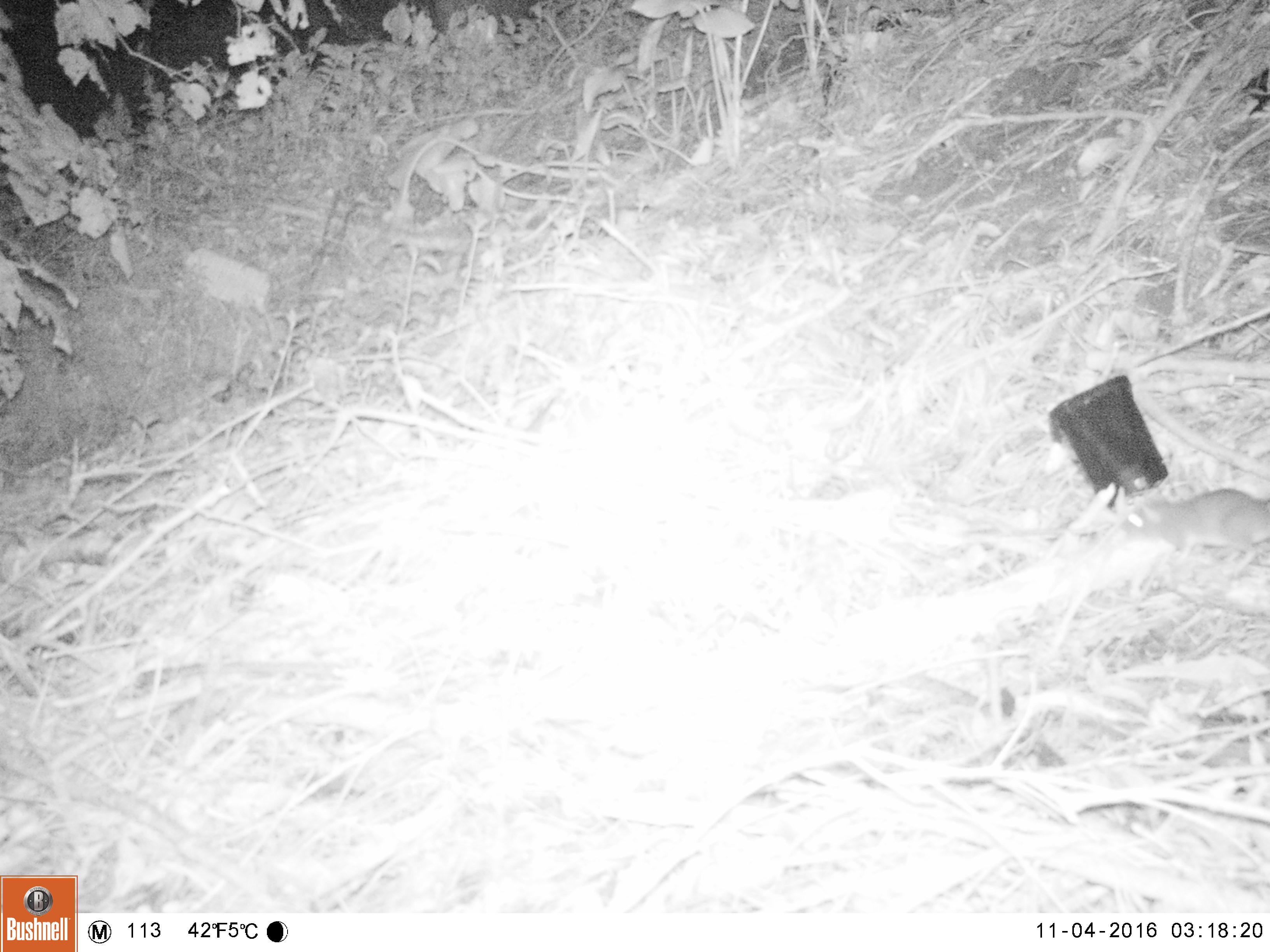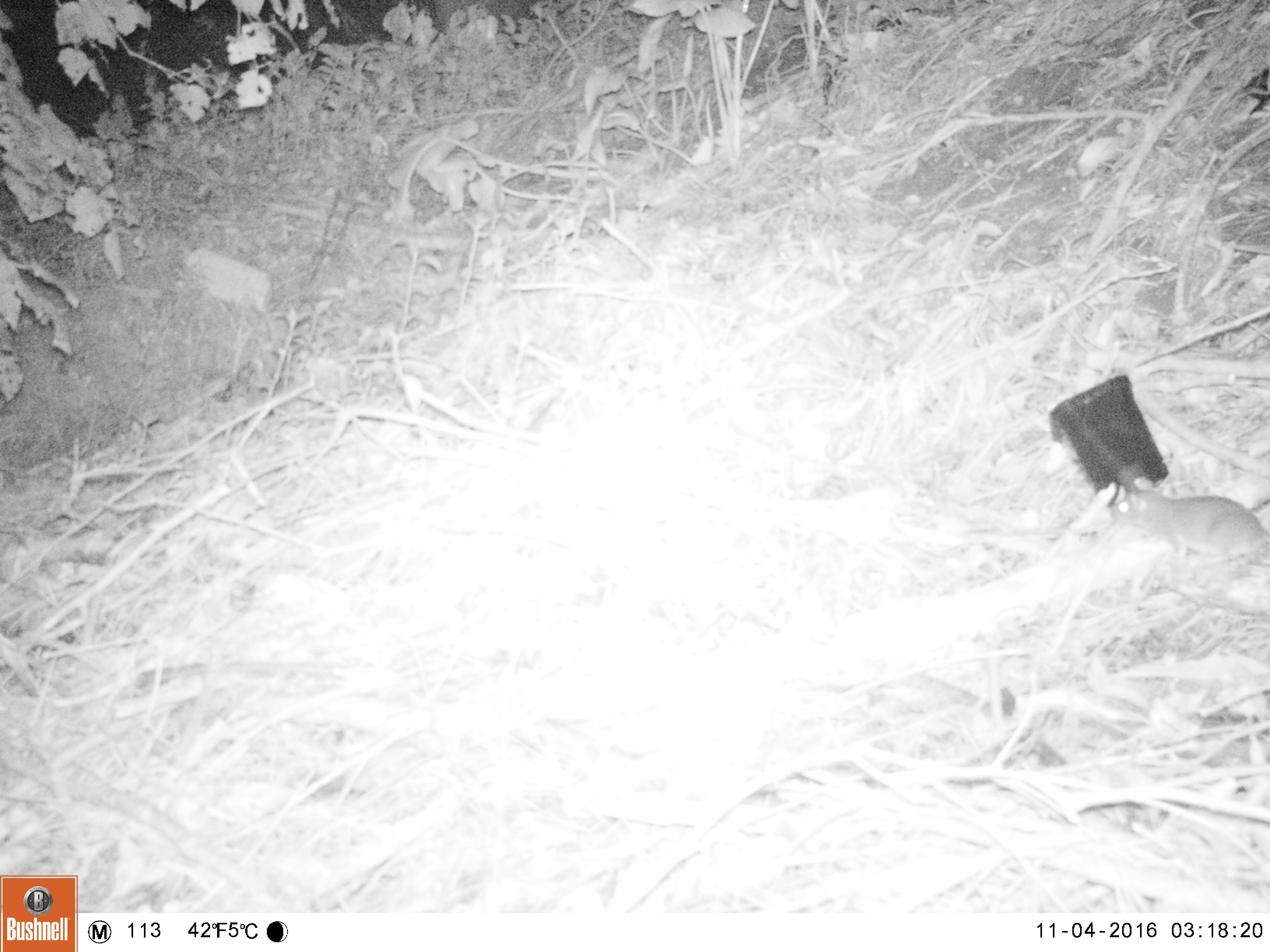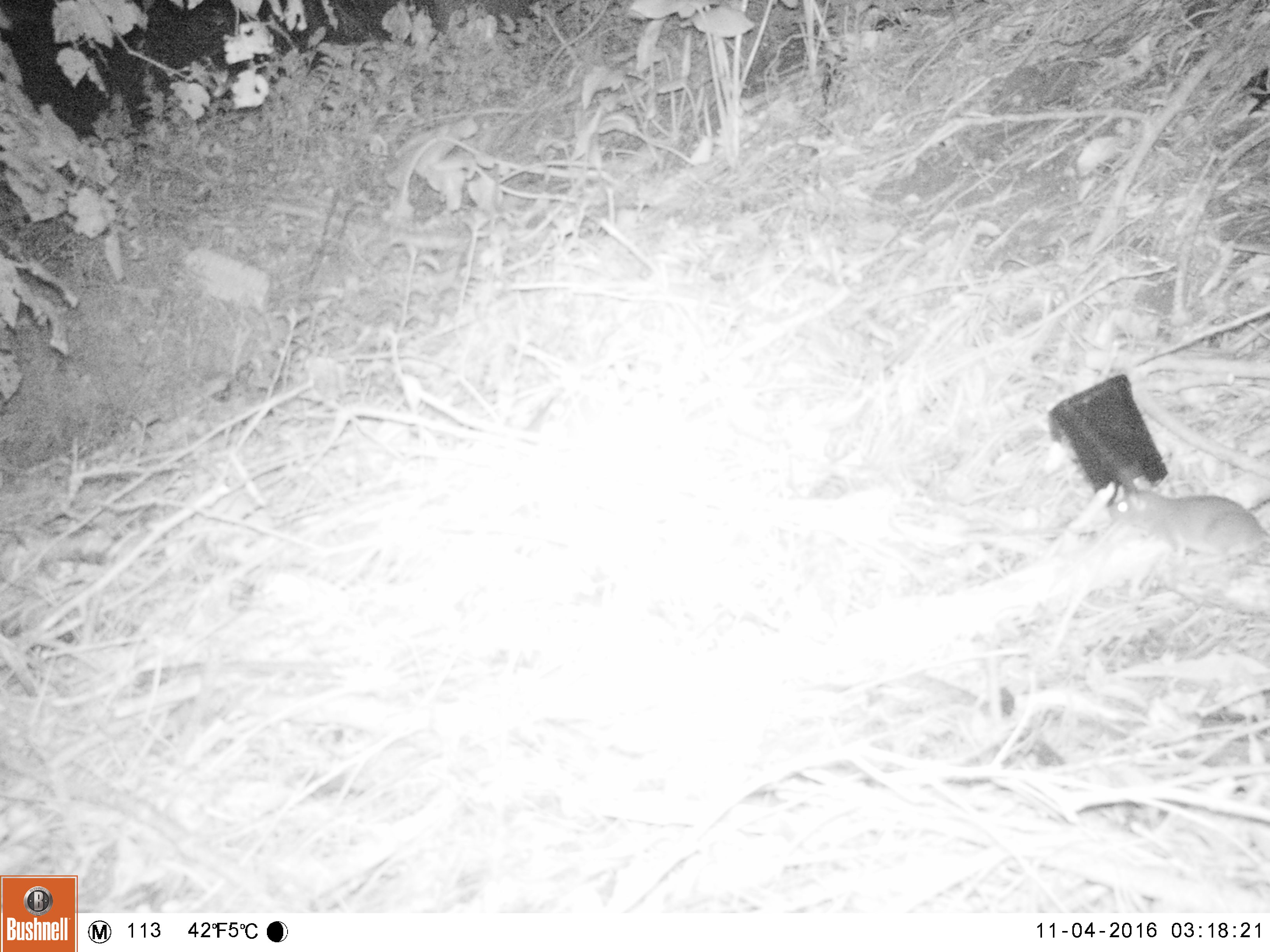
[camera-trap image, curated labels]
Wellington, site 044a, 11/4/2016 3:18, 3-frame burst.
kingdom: Animalia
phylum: Chordata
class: Mammalia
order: Rodentia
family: Muridae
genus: Rattus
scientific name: Rattus norvegicus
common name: norway rat